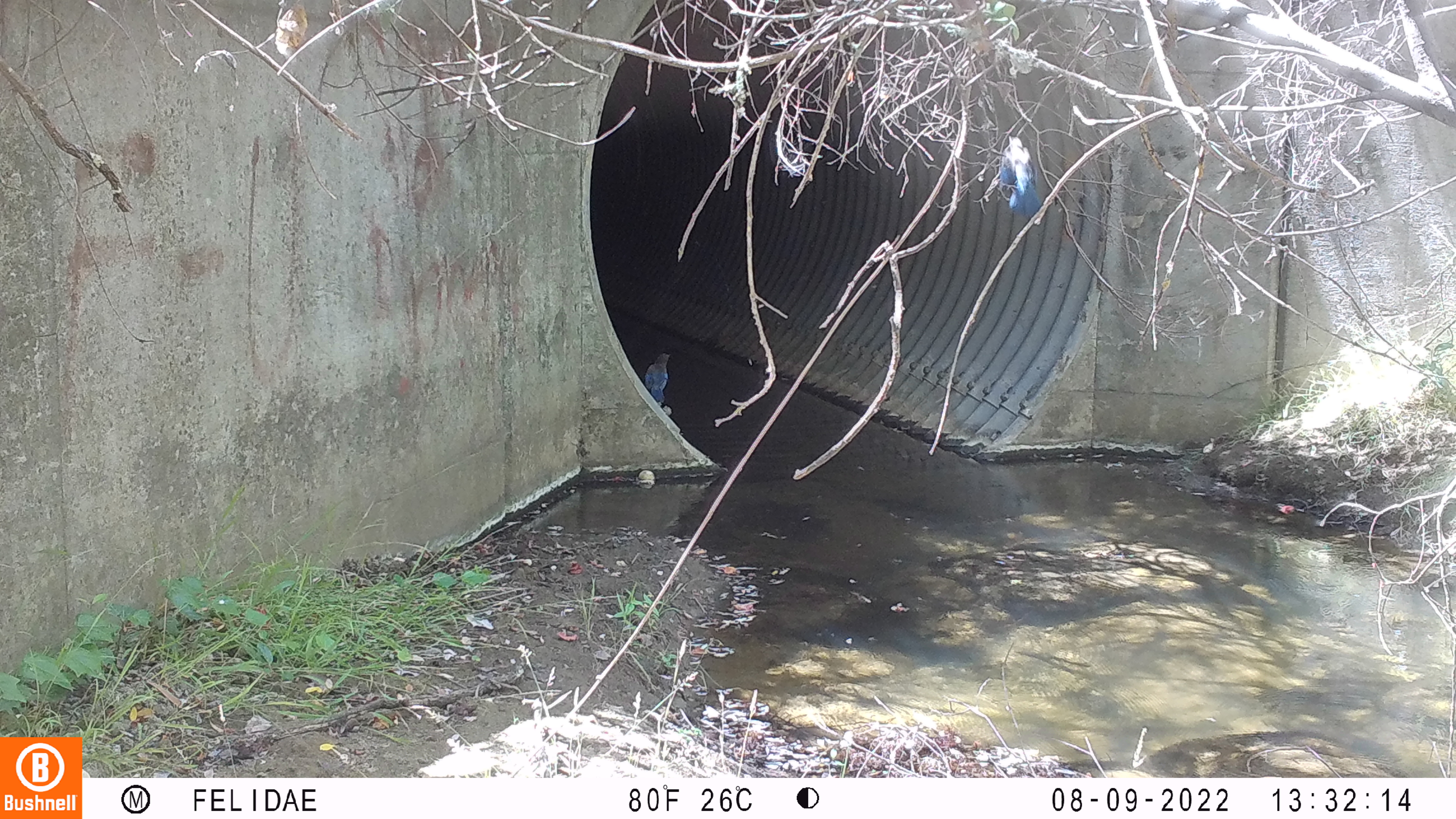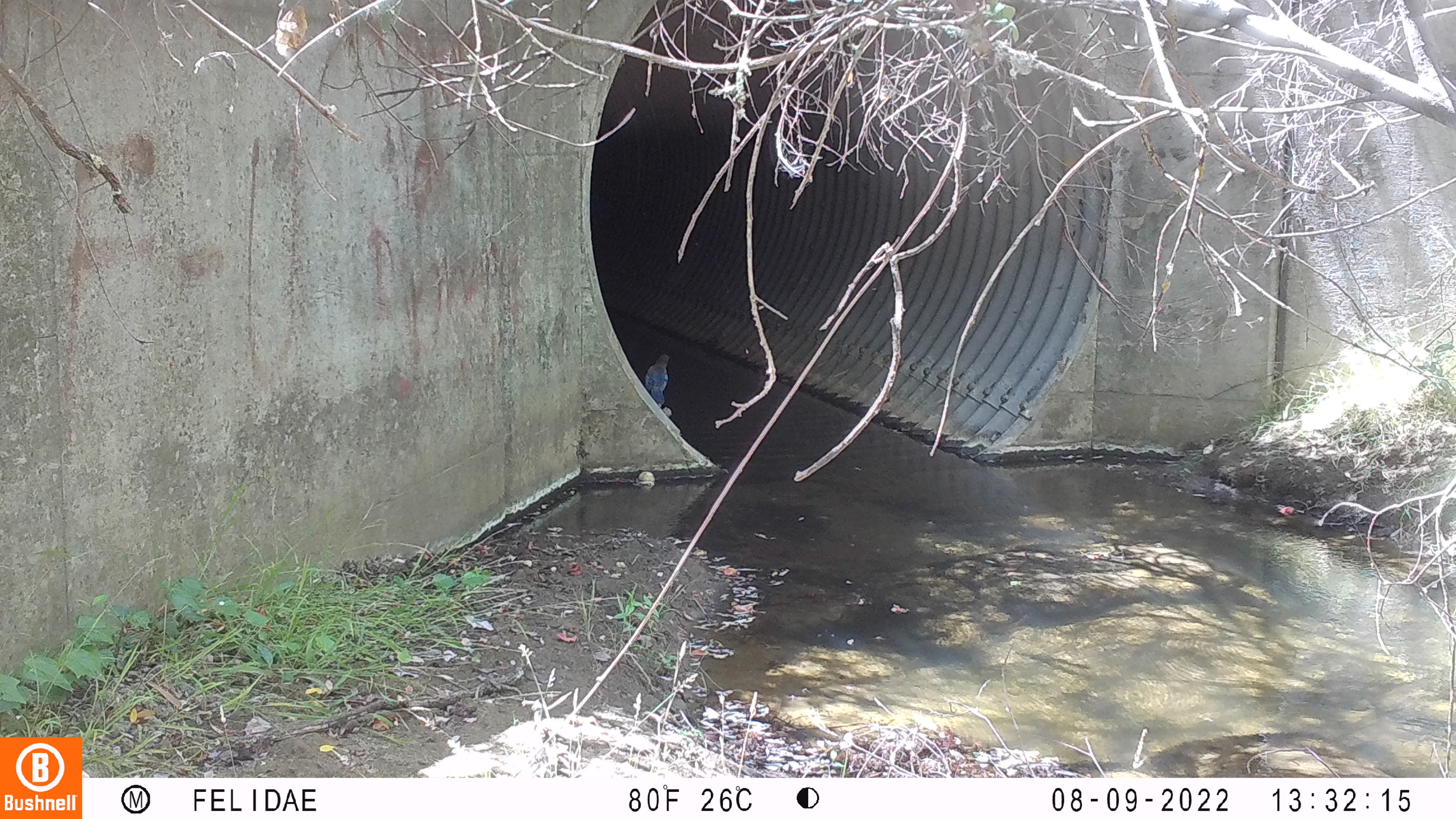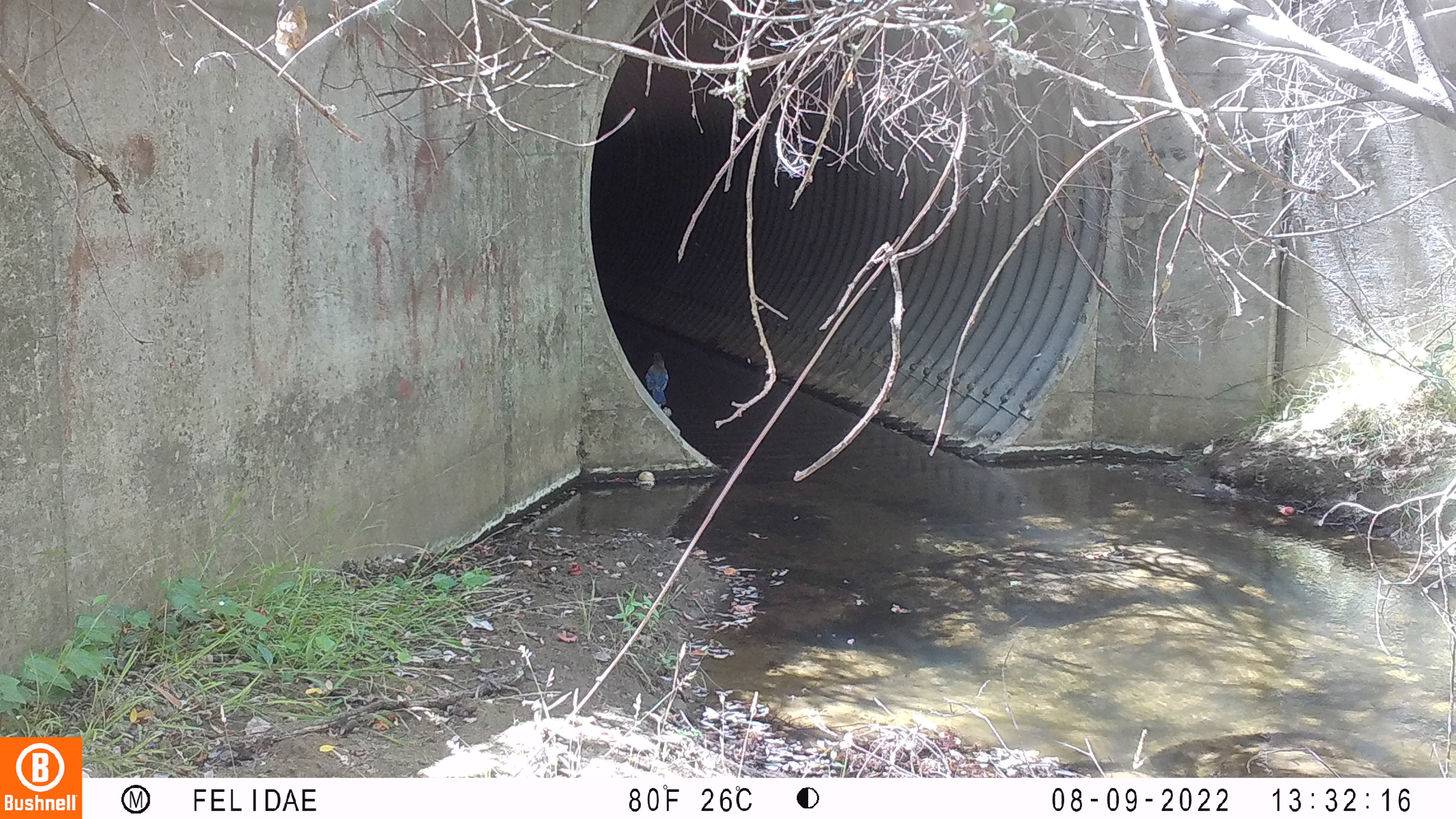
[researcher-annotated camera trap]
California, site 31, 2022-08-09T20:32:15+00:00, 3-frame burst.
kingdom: Animalia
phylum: Chordata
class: Aves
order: Passeriformes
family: Corvidae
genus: Cyanocitta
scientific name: Cyanocitta stelleri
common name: steller's jay